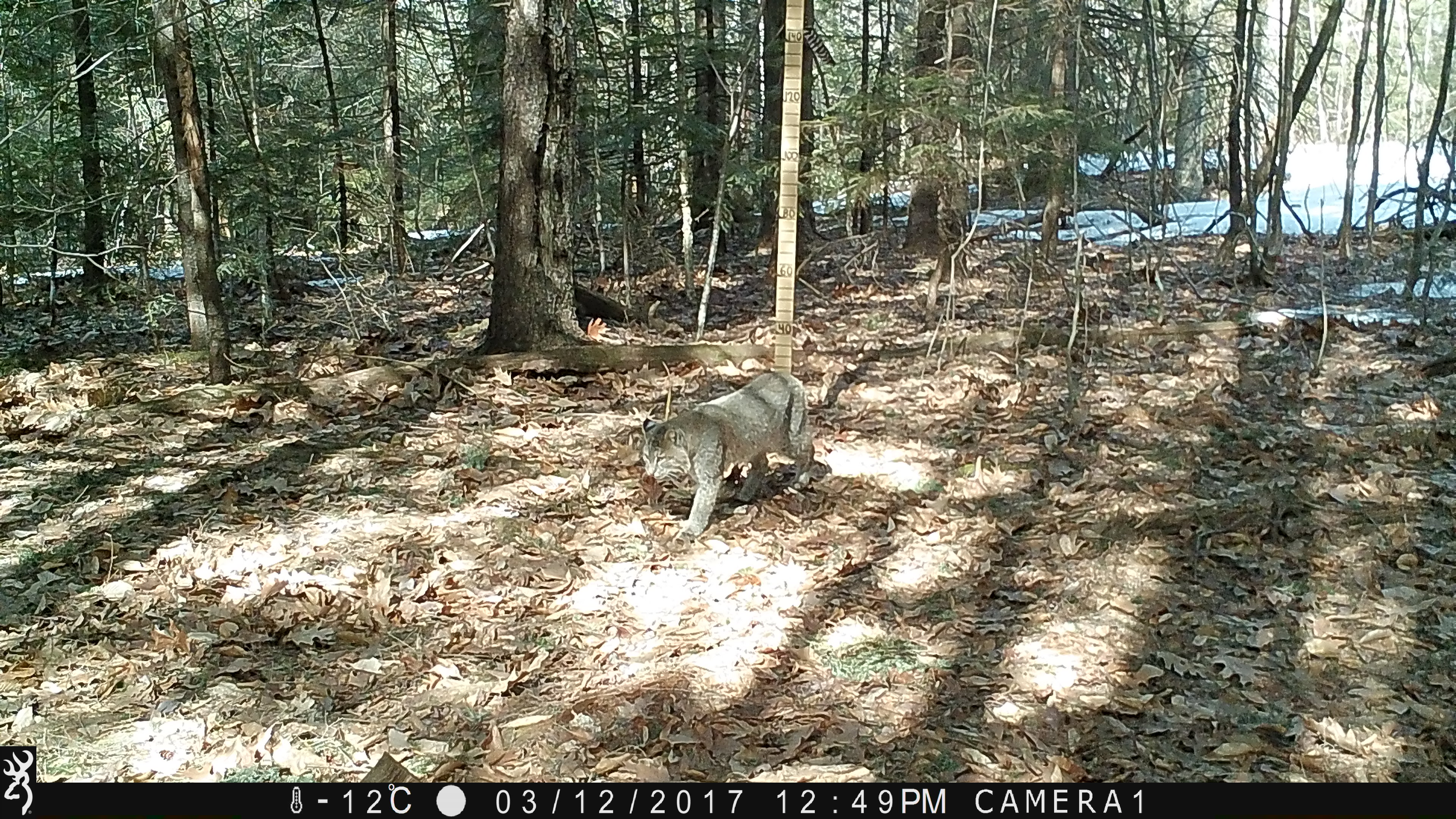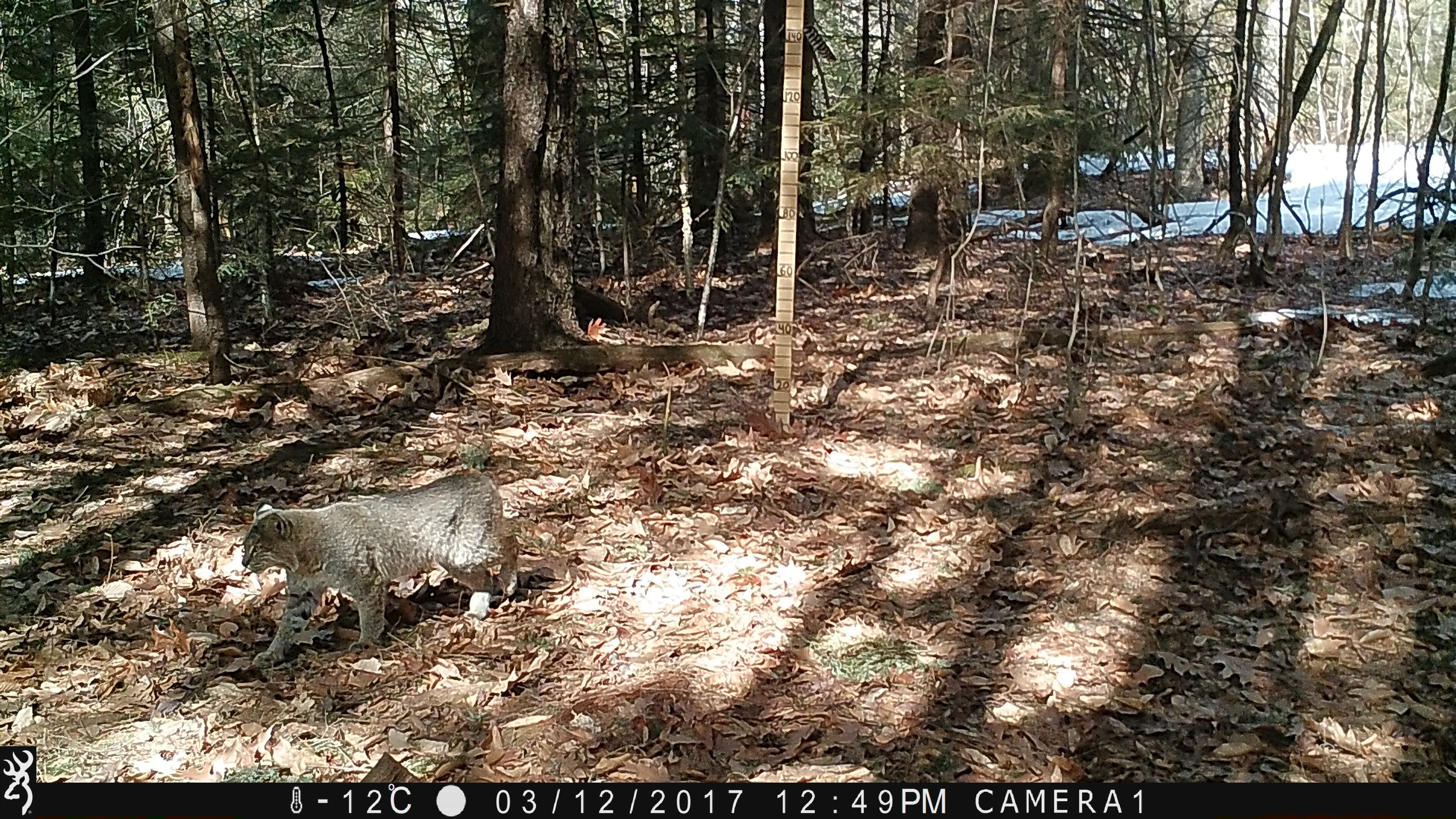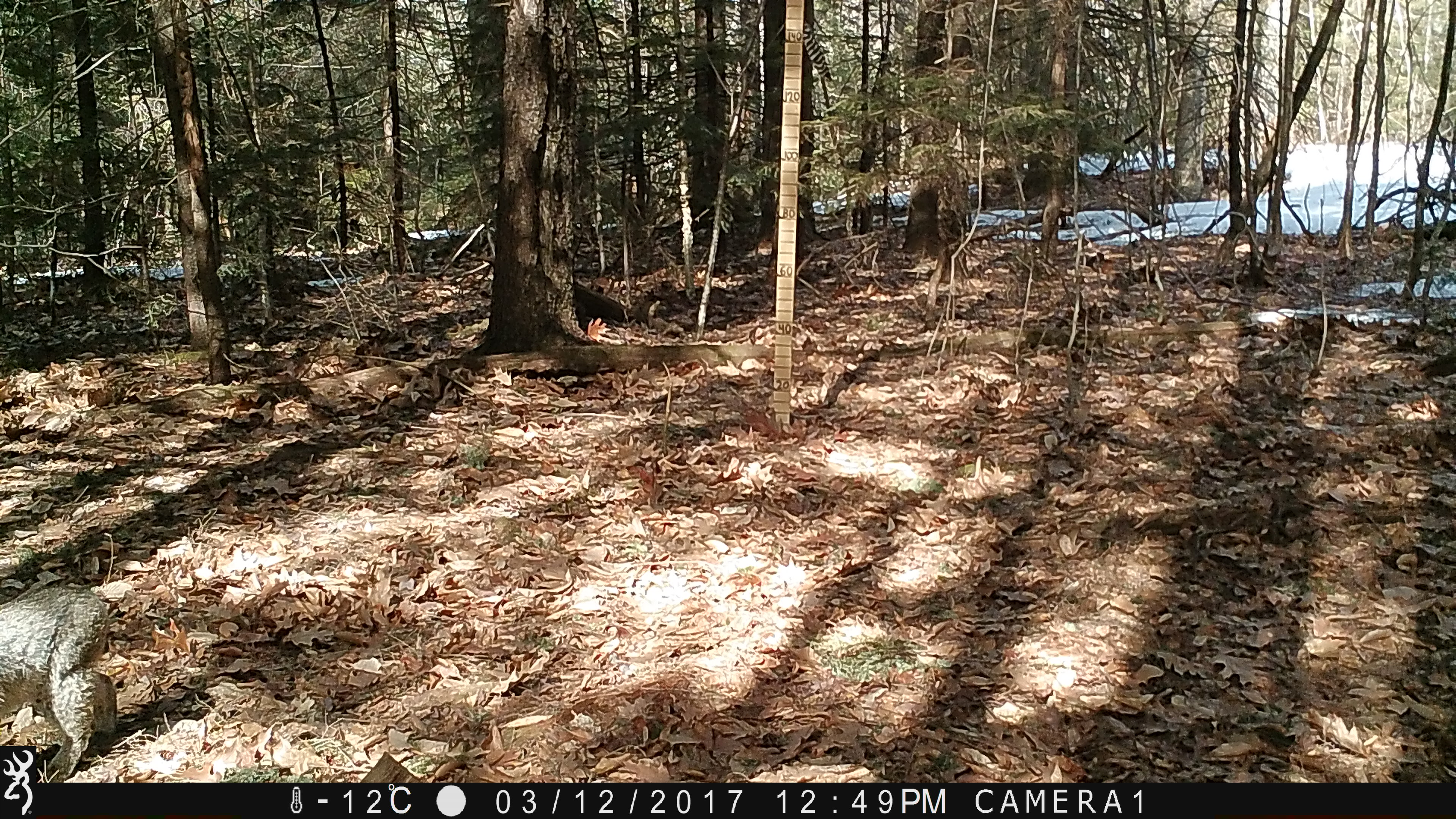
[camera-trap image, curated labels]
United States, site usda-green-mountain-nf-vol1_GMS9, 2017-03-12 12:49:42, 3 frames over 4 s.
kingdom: Animalia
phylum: Chordata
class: Mammalia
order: Carnivora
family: Felidae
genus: Lynx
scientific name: Lynx rufus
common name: bobcat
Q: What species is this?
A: Bobcat (Lynx rufus).